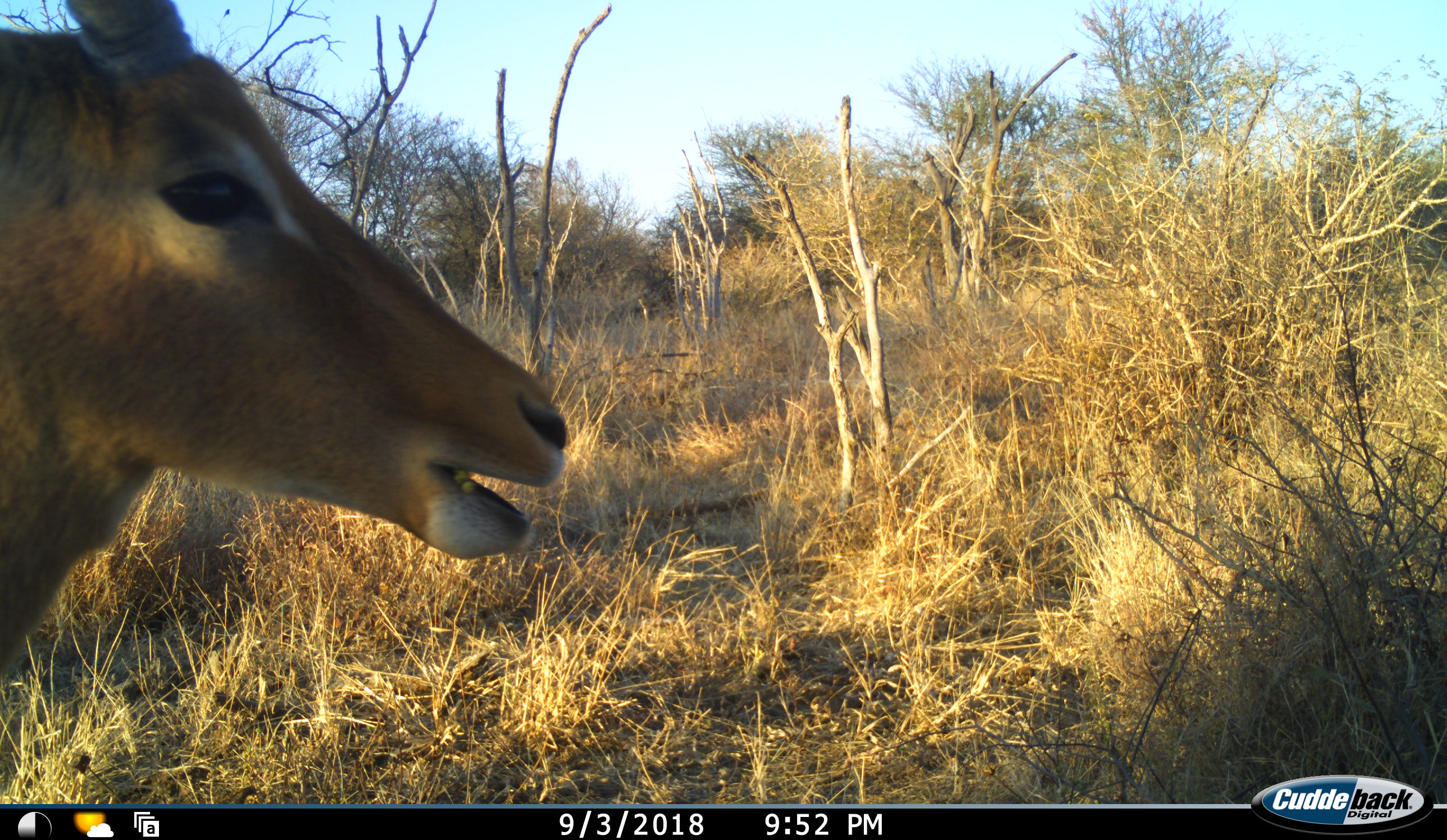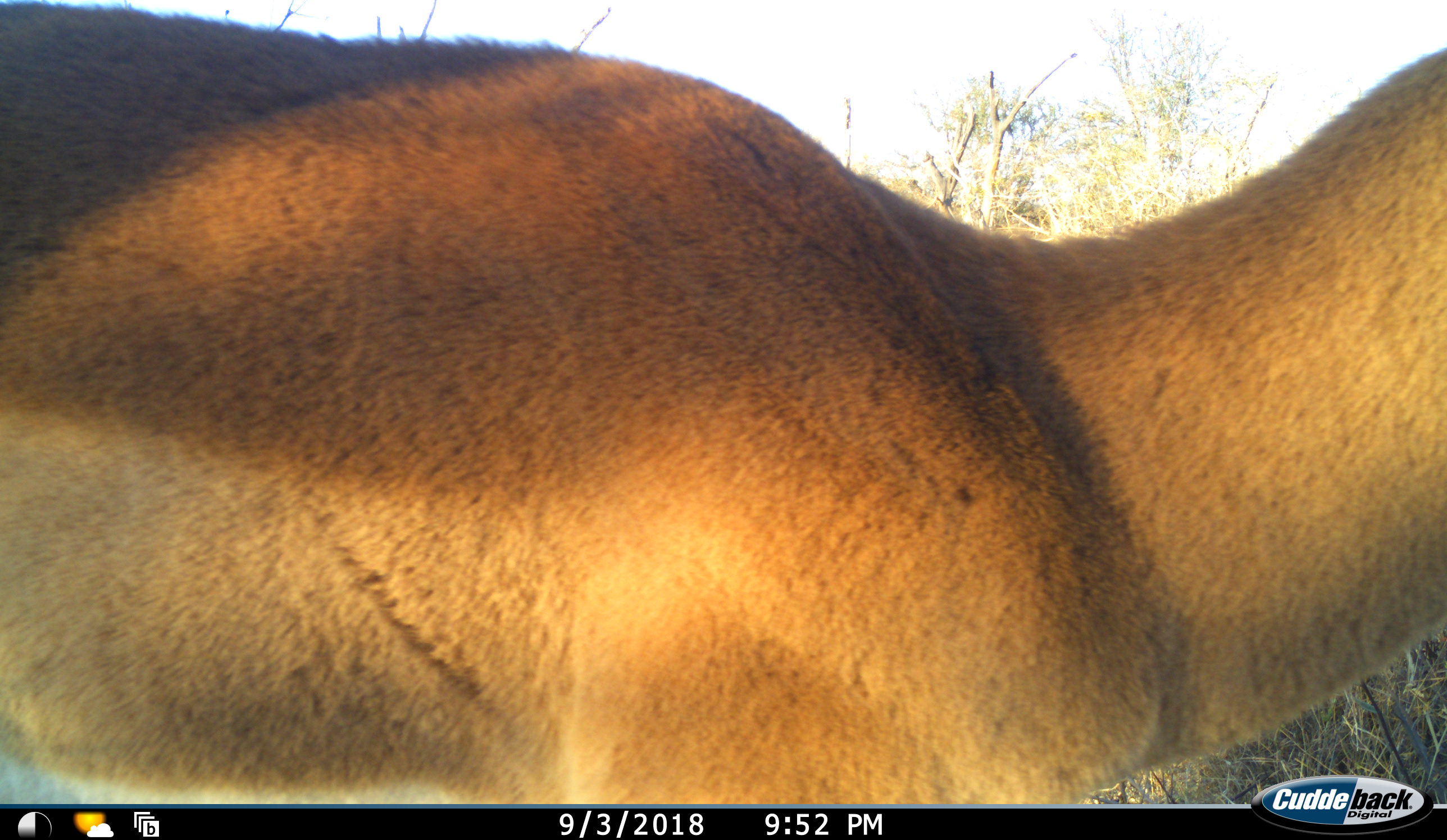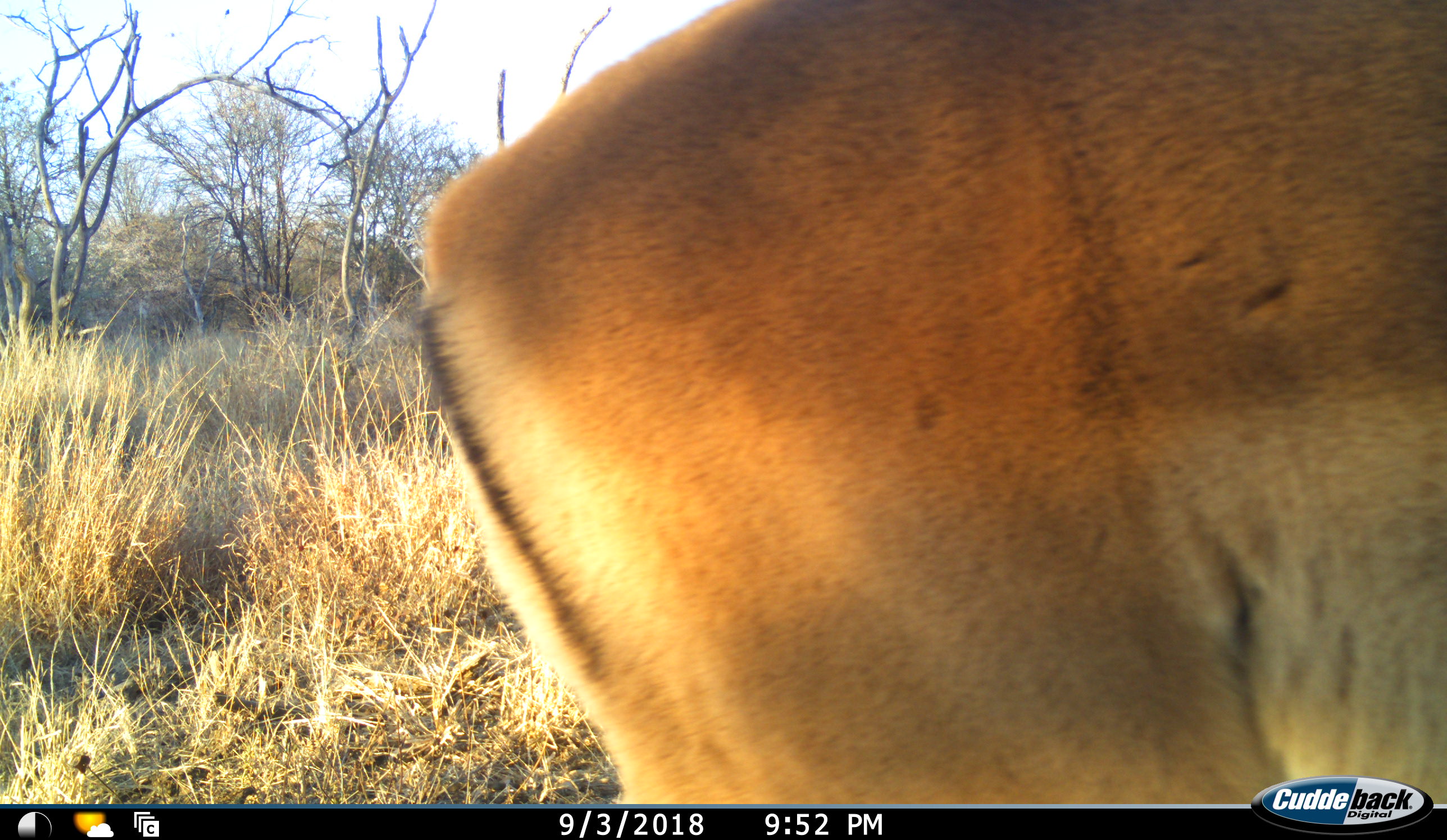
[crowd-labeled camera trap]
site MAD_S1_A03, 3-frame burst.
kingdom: Animalia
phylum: Chordata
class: Mammalia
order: Artiodactyla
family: Bovidae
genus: Aepyceros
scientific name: Aepyceros melampus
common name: impala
Impala (Aepyceros melampus), count 1. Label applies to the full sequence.